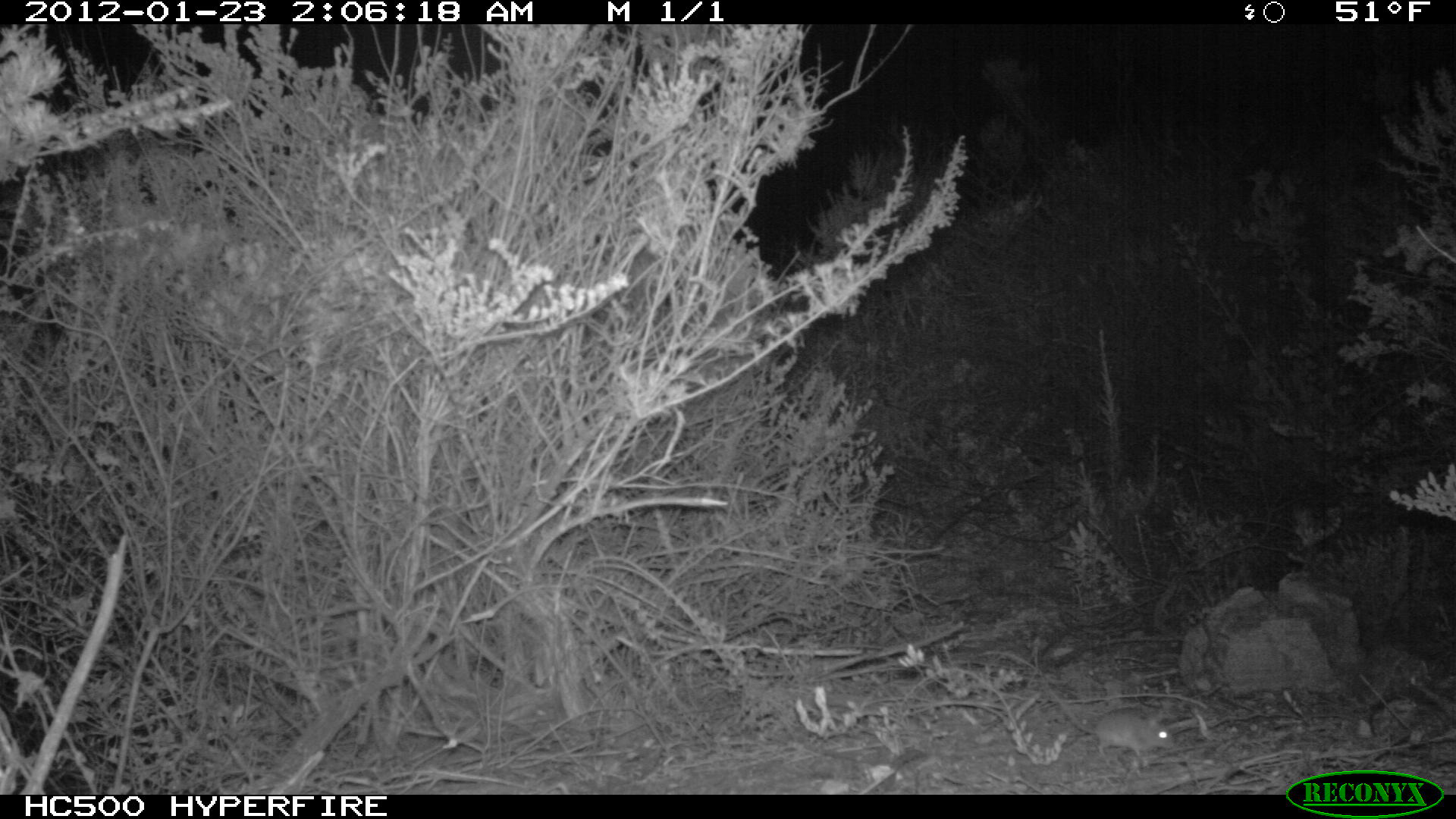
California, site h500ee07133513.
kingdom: Animalia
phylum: Chordata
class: Mammalia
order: Rodentia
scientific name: Rodentia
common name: rodent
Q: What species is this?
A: Rodent (Rodentia).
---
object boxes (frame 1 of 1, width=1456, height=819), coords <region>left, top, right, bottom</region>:
rodent: <region>1037, 667, 1177, 768</region>